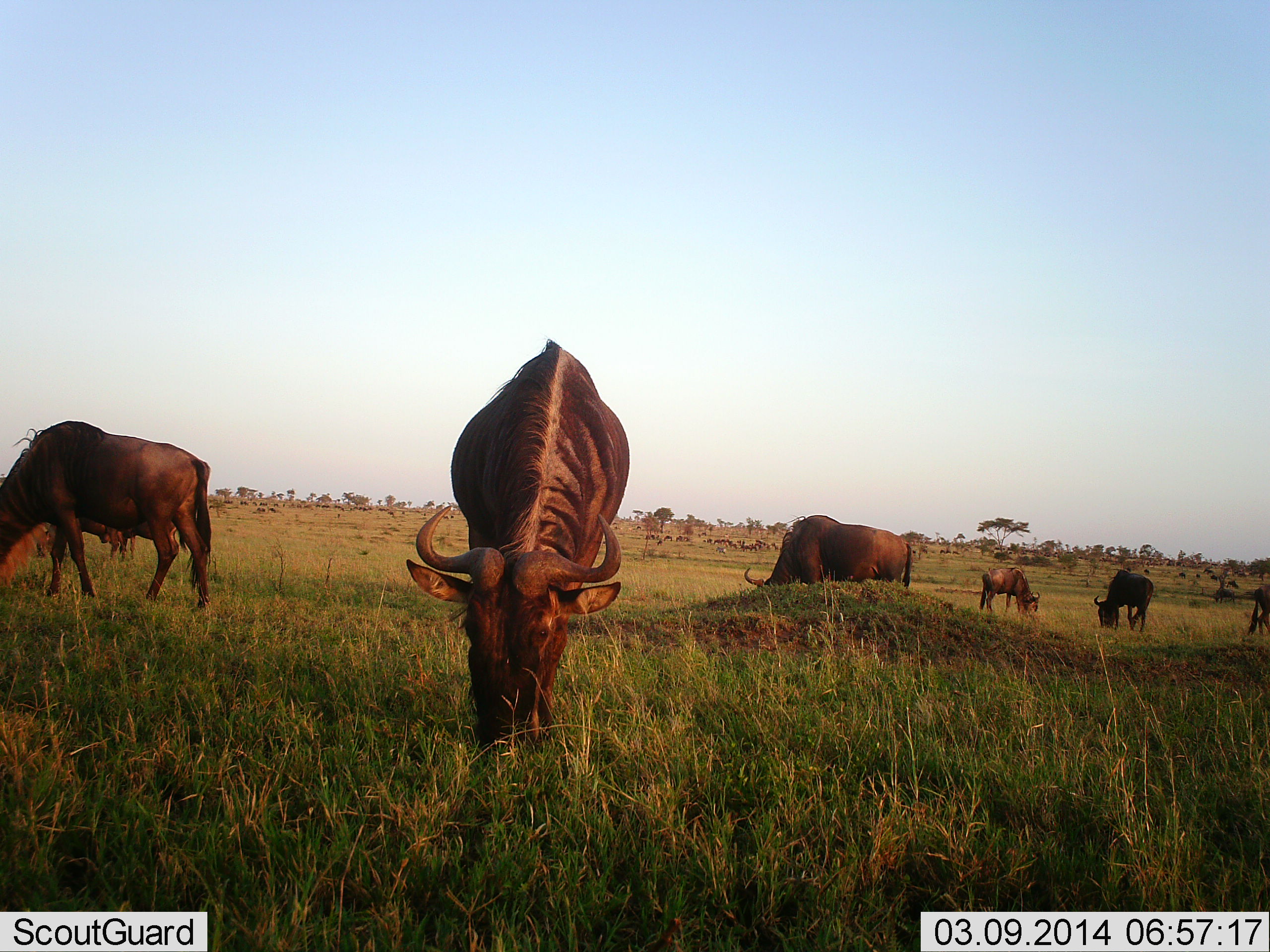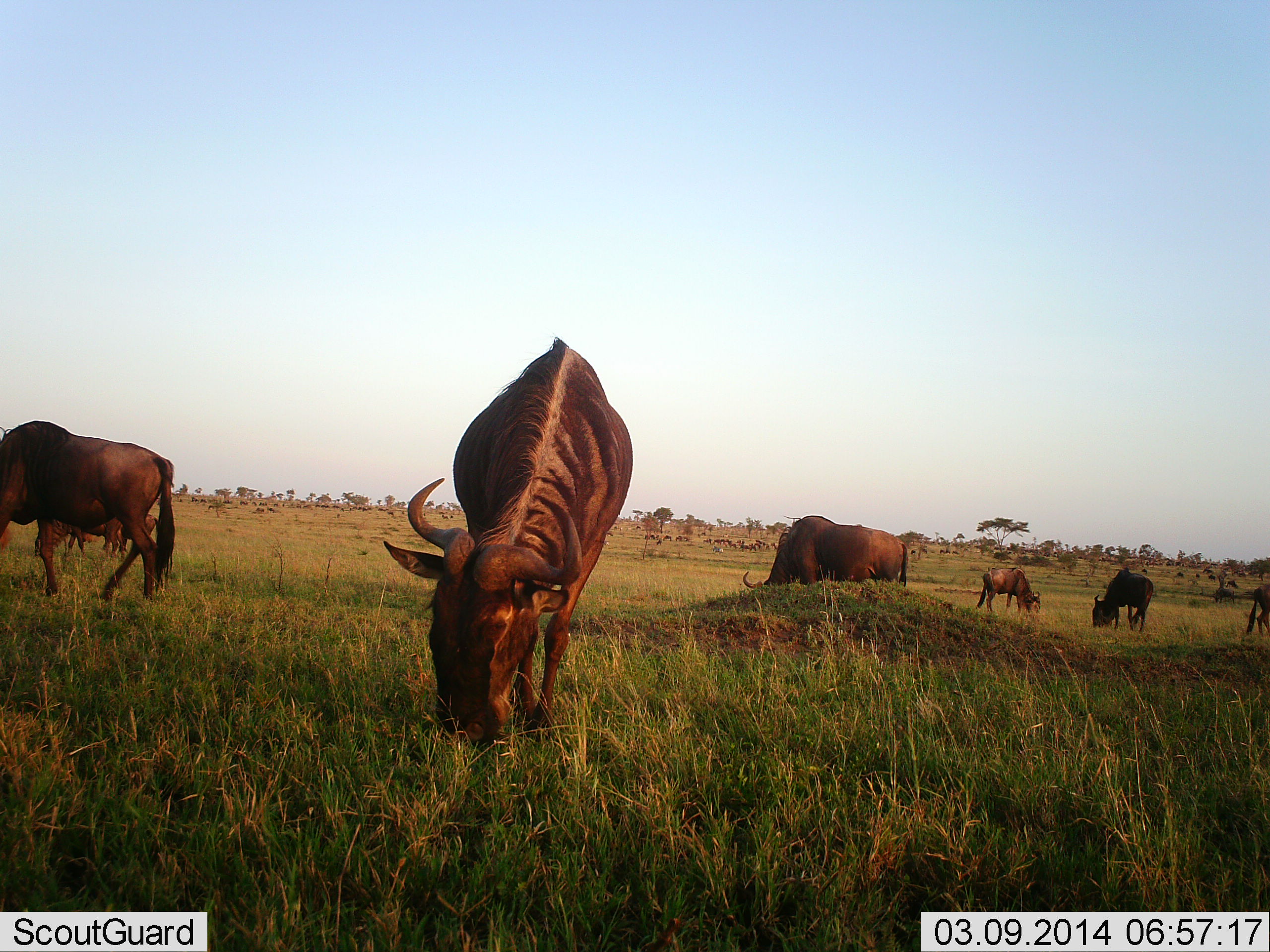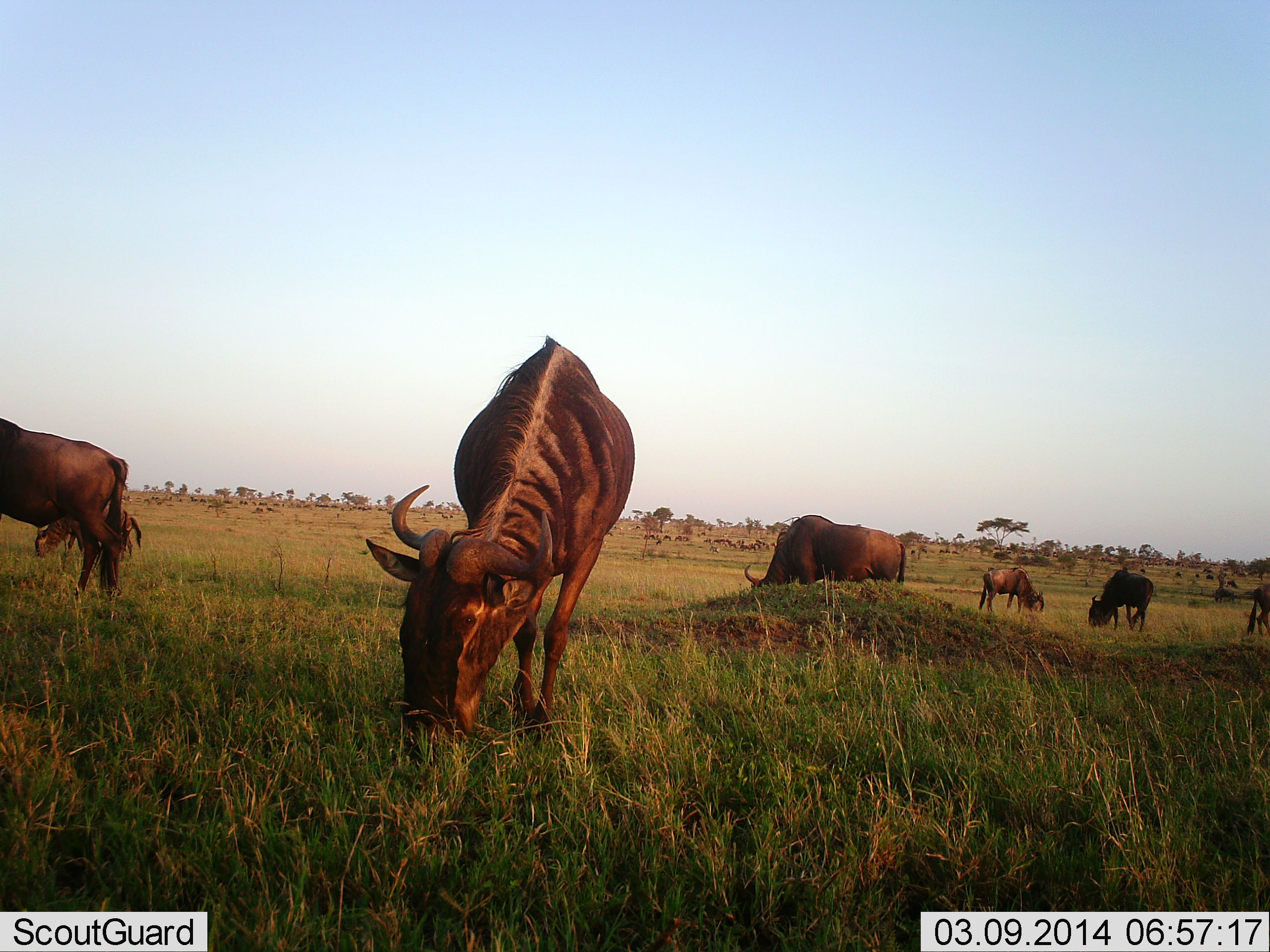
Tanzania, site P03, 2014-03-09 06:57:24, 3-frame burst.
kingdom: Animalia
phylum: Chordata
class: Mammalia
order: Artiodactyla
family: Bovidae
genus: Connochaetes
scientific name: Connochaetes taurinus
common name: blue wildebeest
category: wildebeest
Wildebeest (blue wildebeest) (Connochaetes taurinus), count 11-50. Behavior (volunteer vote fractions): standing 9%, resting 0%, moving 27%, interacting 0%. Young present (vote fraction): 0%. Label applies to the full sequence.